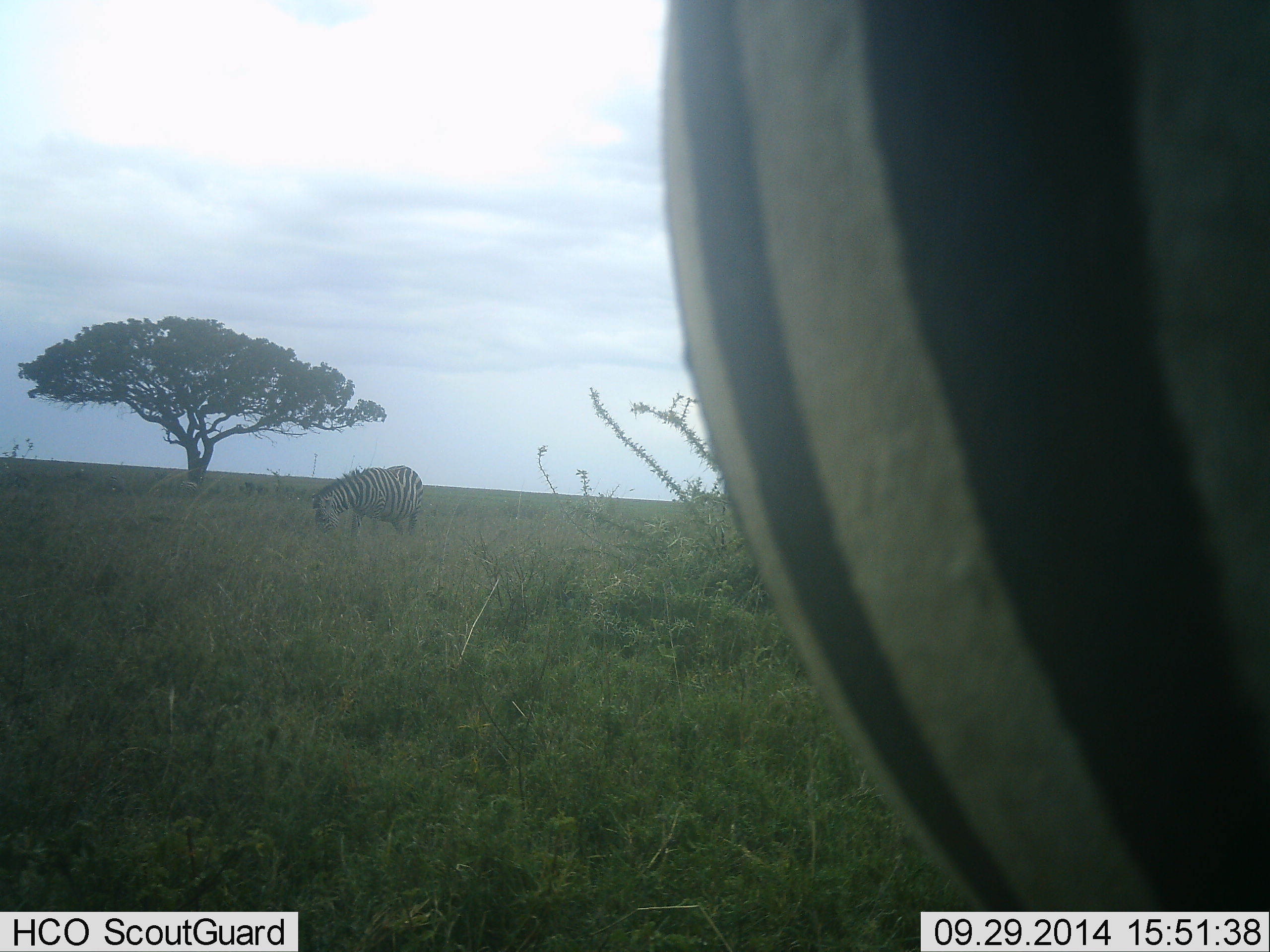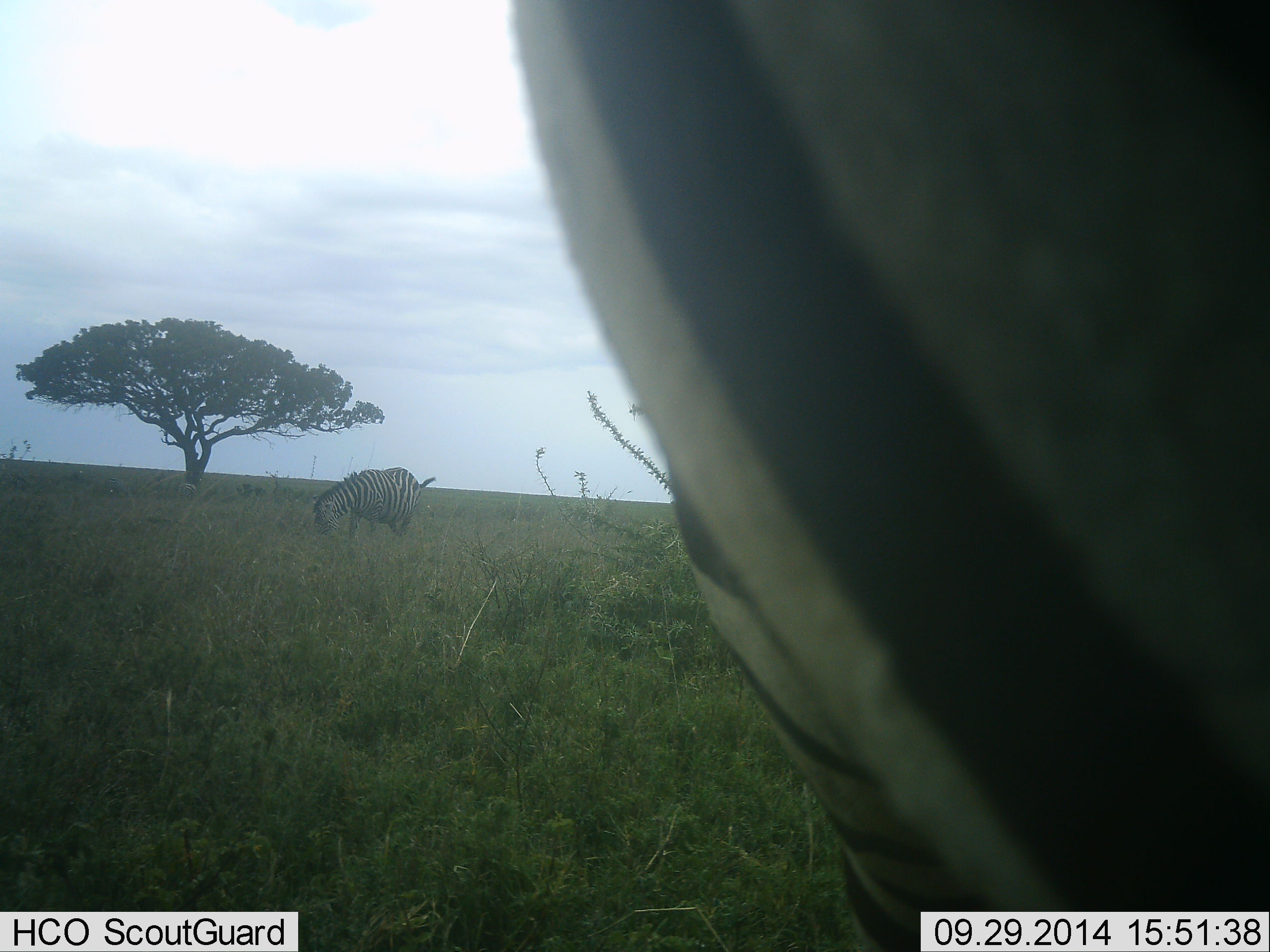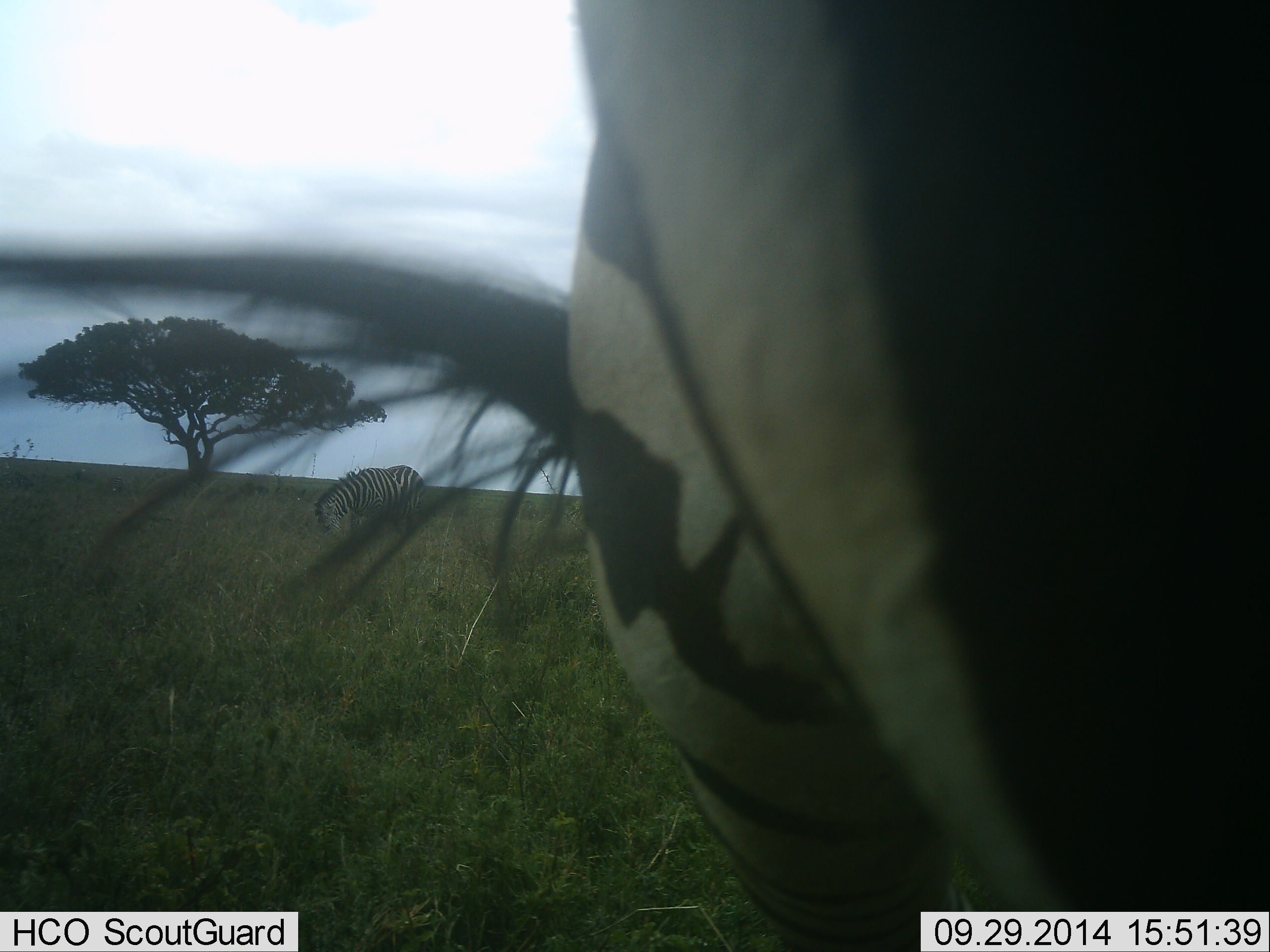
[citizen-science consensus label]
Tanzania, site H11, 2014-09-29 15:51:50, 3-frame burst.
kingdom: Animalia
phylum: Chordata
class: Mammalia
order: Perissodactyla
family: Equidae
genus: Equus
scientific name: Equus quagga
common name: plains zebra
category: zebra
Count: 2.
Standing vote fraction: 40%.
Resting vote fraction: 0%.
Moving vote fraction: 30%.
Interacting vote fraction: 0%.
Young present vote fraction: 0%.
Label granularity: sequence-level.